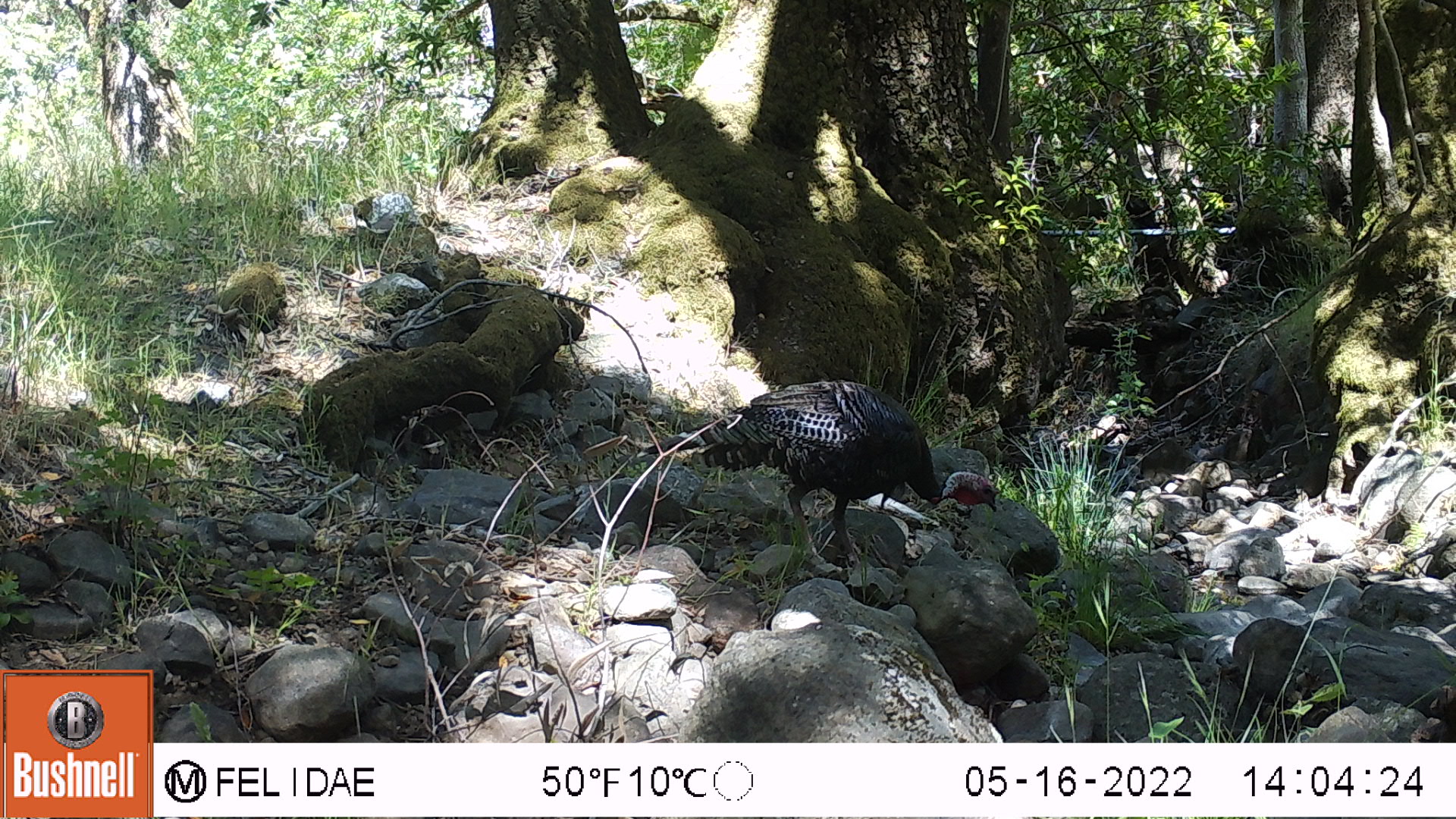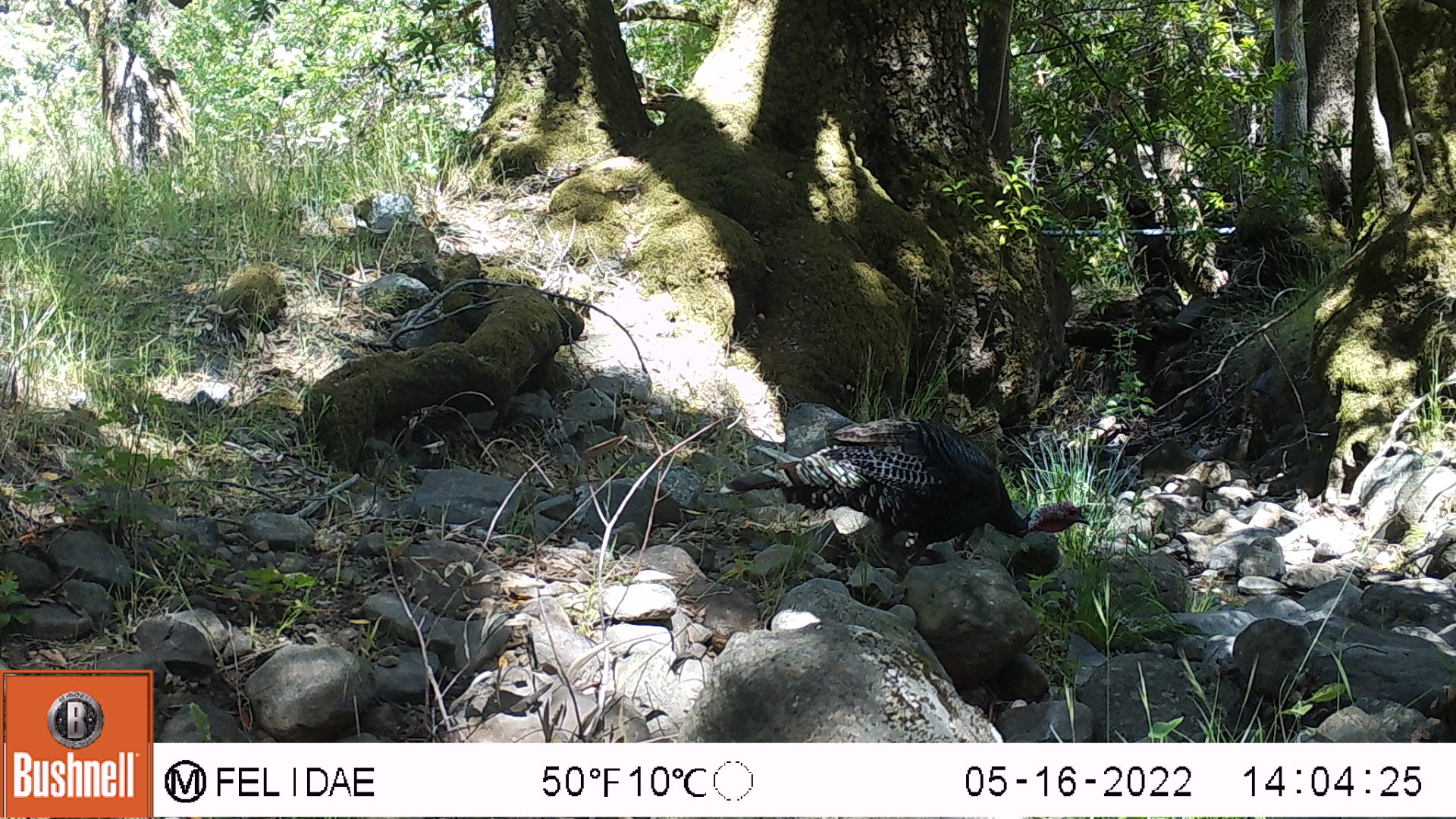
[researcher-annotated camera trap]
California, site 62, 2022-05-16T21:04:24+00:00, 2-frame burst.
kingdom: Animalia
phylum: Chordata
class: Aves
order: Galliformes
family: Phasianidae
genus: Meleagris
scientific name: Meleagris gallopavo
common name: turkey